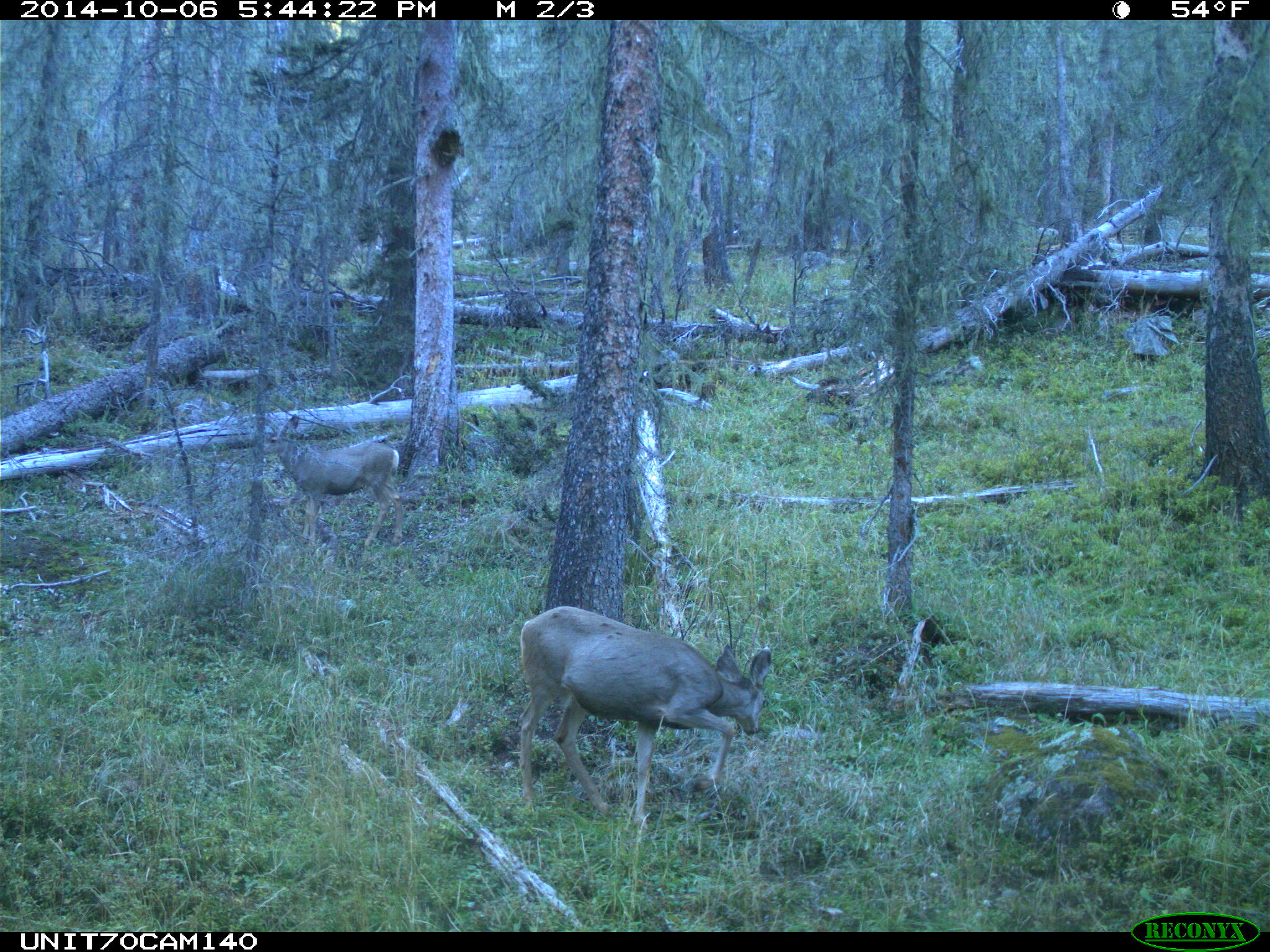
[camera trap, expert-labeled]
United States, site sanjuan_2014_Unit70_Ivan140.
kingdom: Animalia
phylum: Chordata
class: Mammalia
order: Artiodactyla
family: Cervidae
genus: Odocoileus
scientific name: Odocoileus hemionus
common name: mule deer